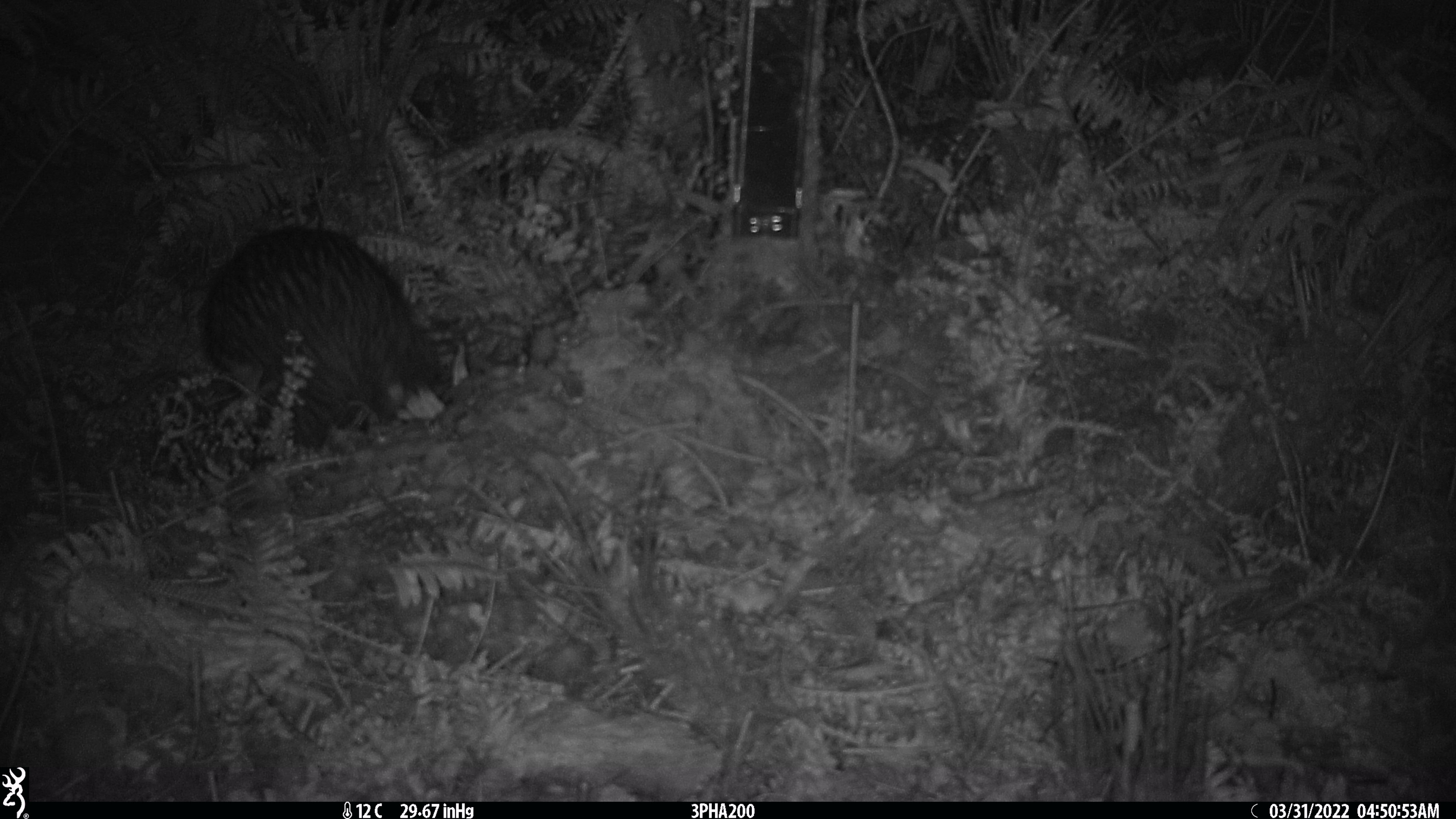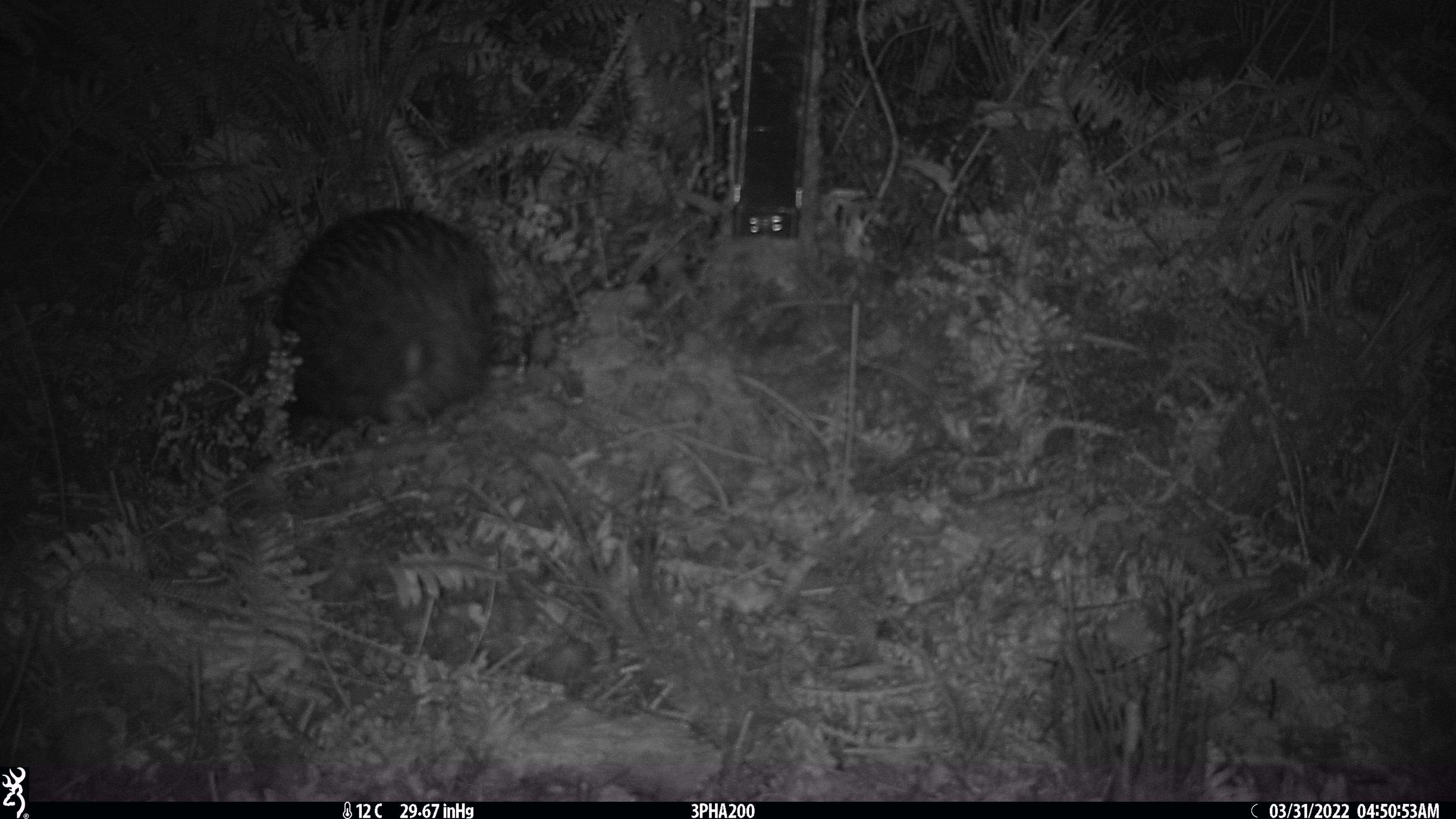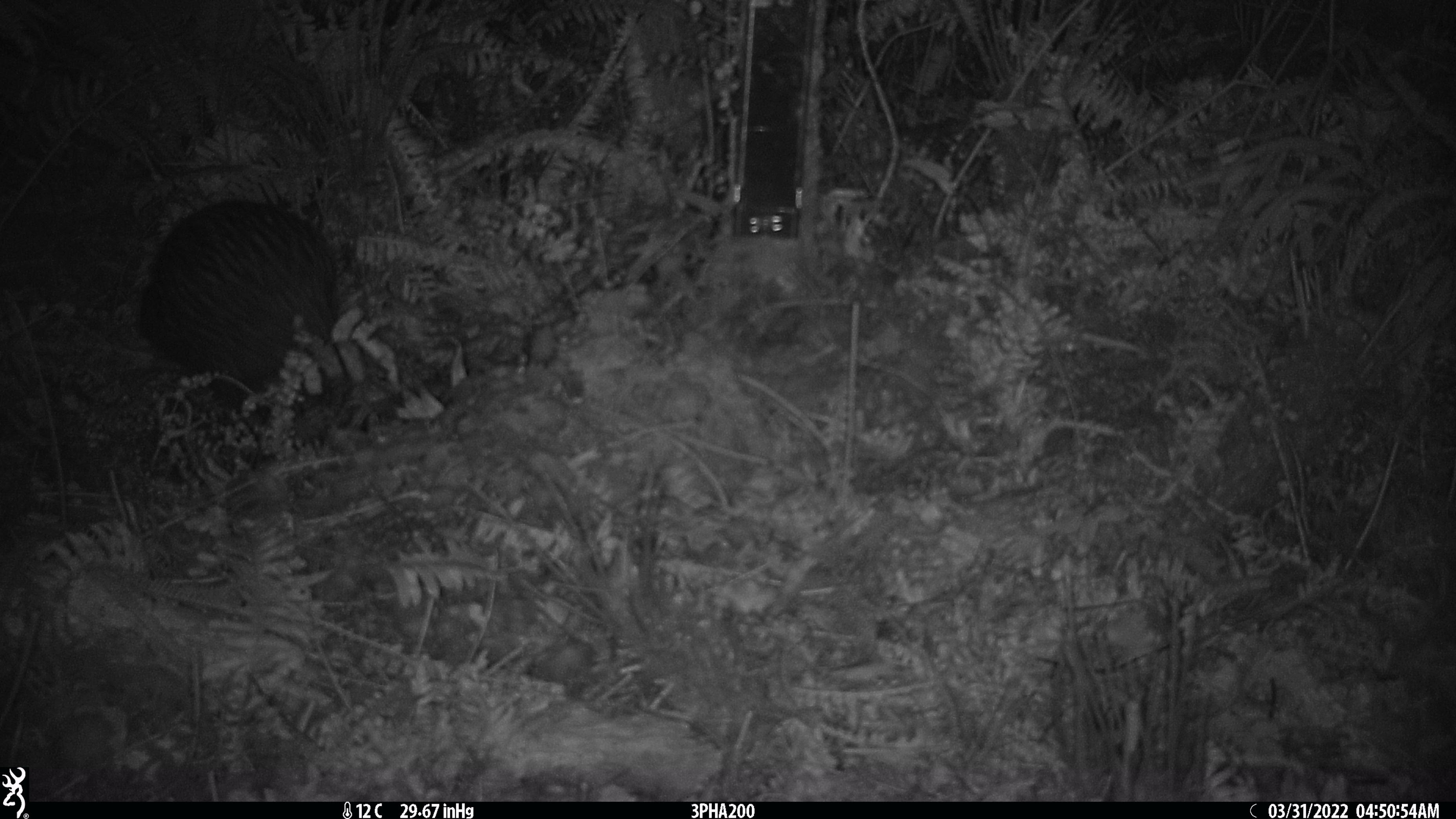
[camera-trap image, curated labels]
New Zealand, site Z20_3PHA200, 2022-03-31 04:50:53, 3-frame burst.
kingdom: Animalia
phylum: Chordata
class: Aves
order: Apterygiformes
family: Apterygidae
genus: Apteryx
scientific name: Apteryx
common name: kiwi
Kiwi (Apteryx).